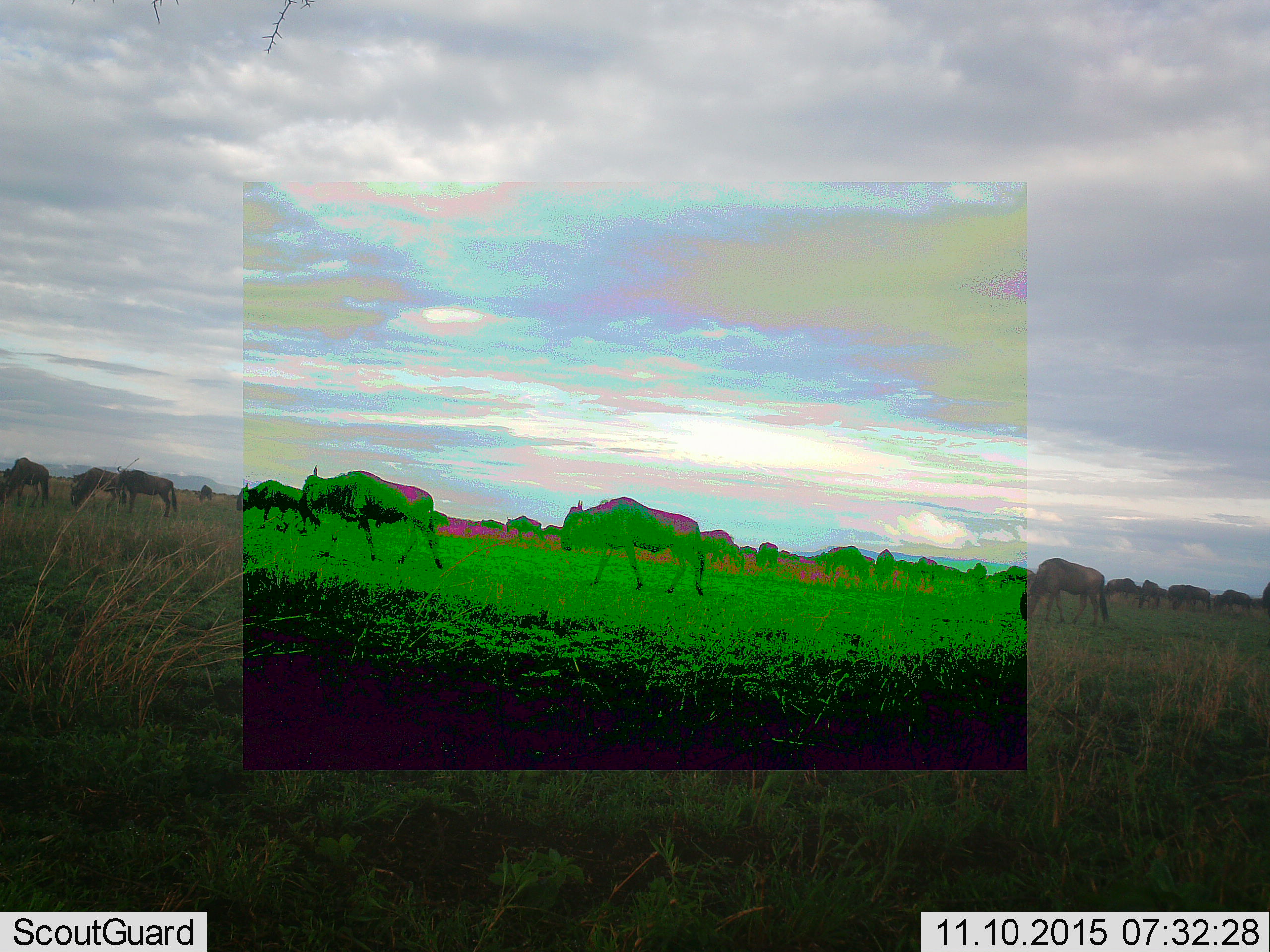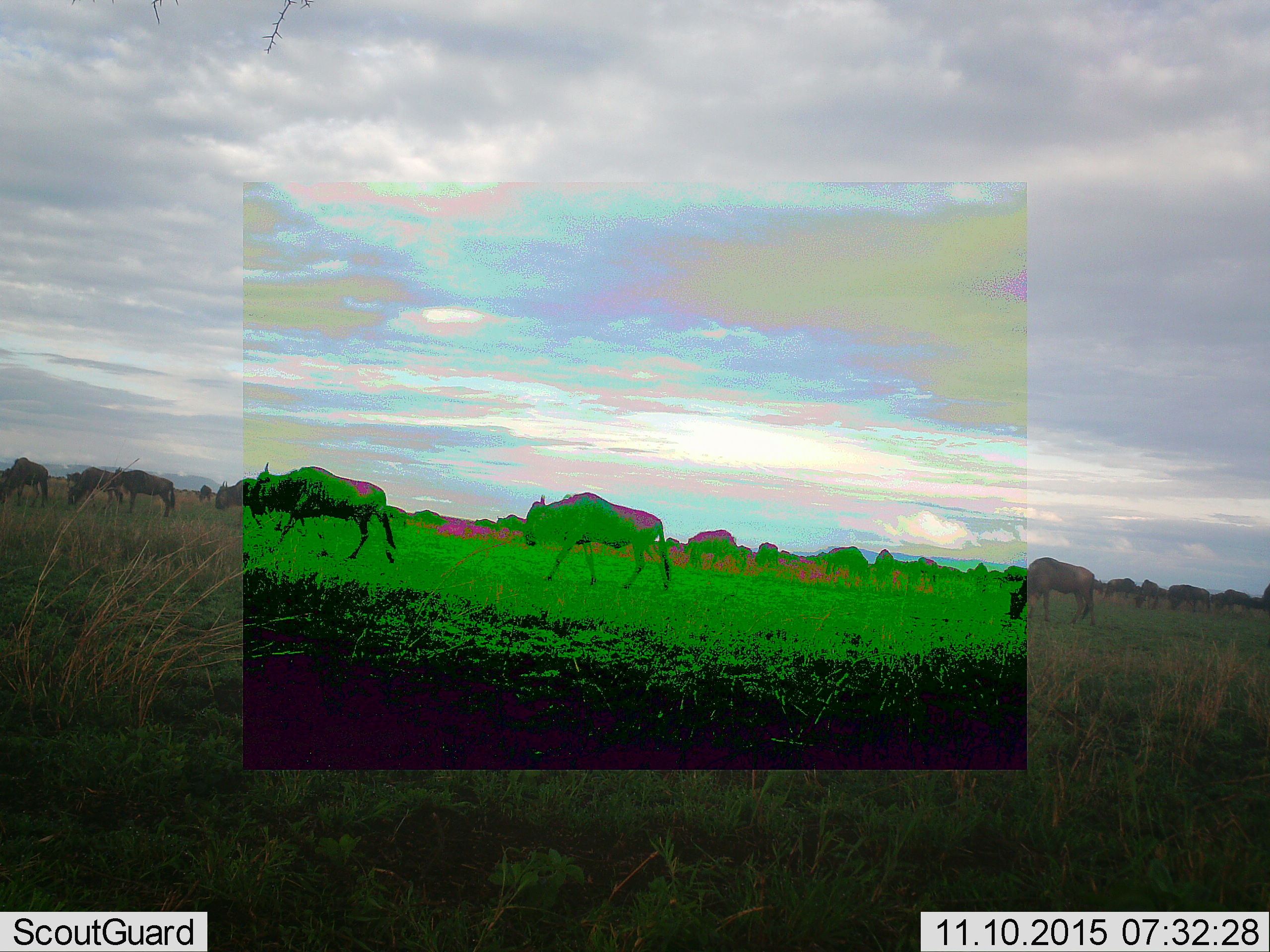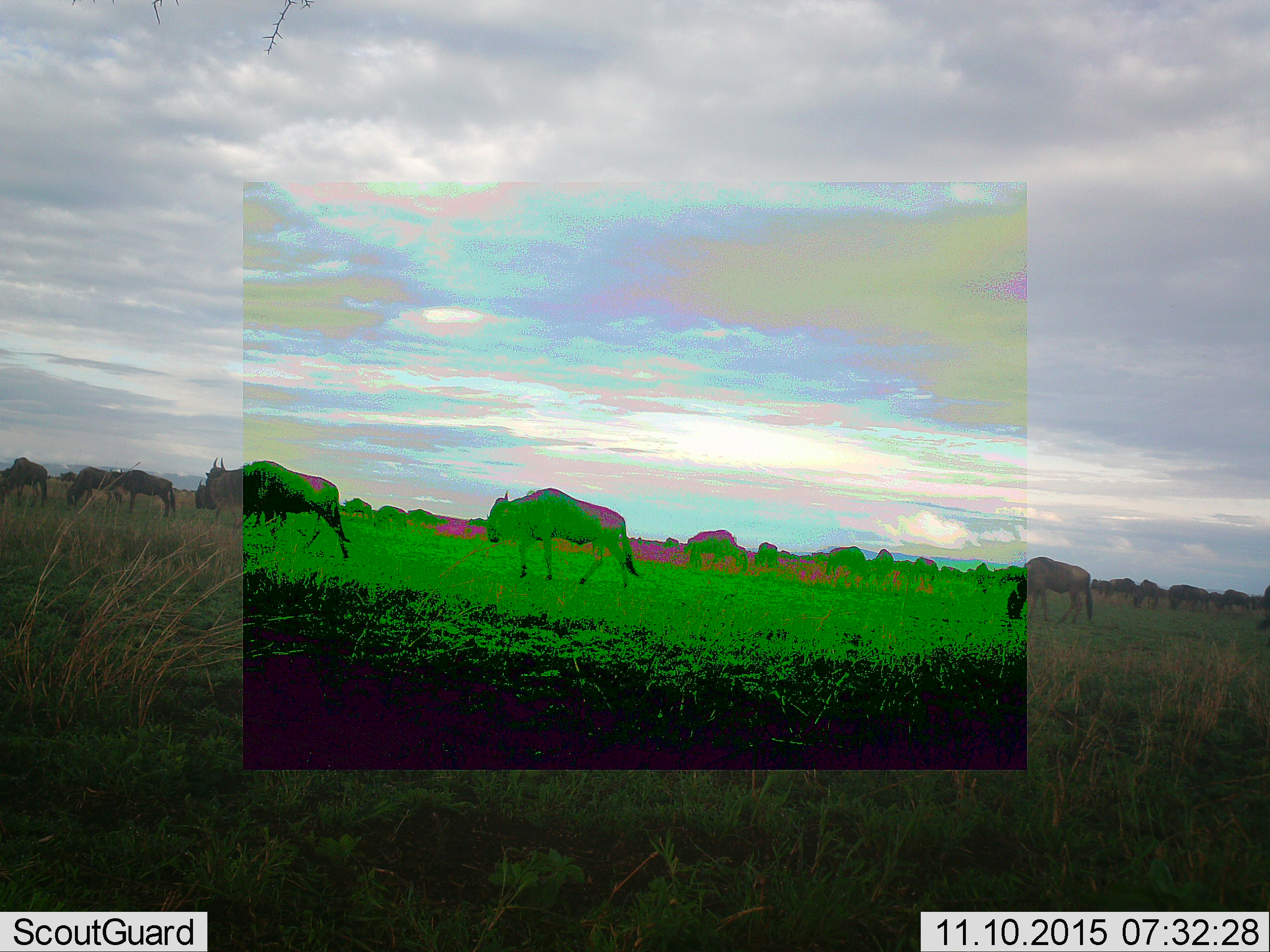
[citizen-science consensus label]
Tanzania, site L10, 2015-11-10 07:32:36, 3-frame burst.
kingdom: Animalia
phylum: Chordata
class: Mammalia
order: Artiodactyla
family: Bovidae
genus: Connochaetes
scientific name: Connochaetes taurinus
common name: blue wildebeest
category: wildebeest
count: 11-50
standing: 22%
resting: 0%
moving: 89%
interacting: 0%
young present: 0%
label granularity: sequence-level